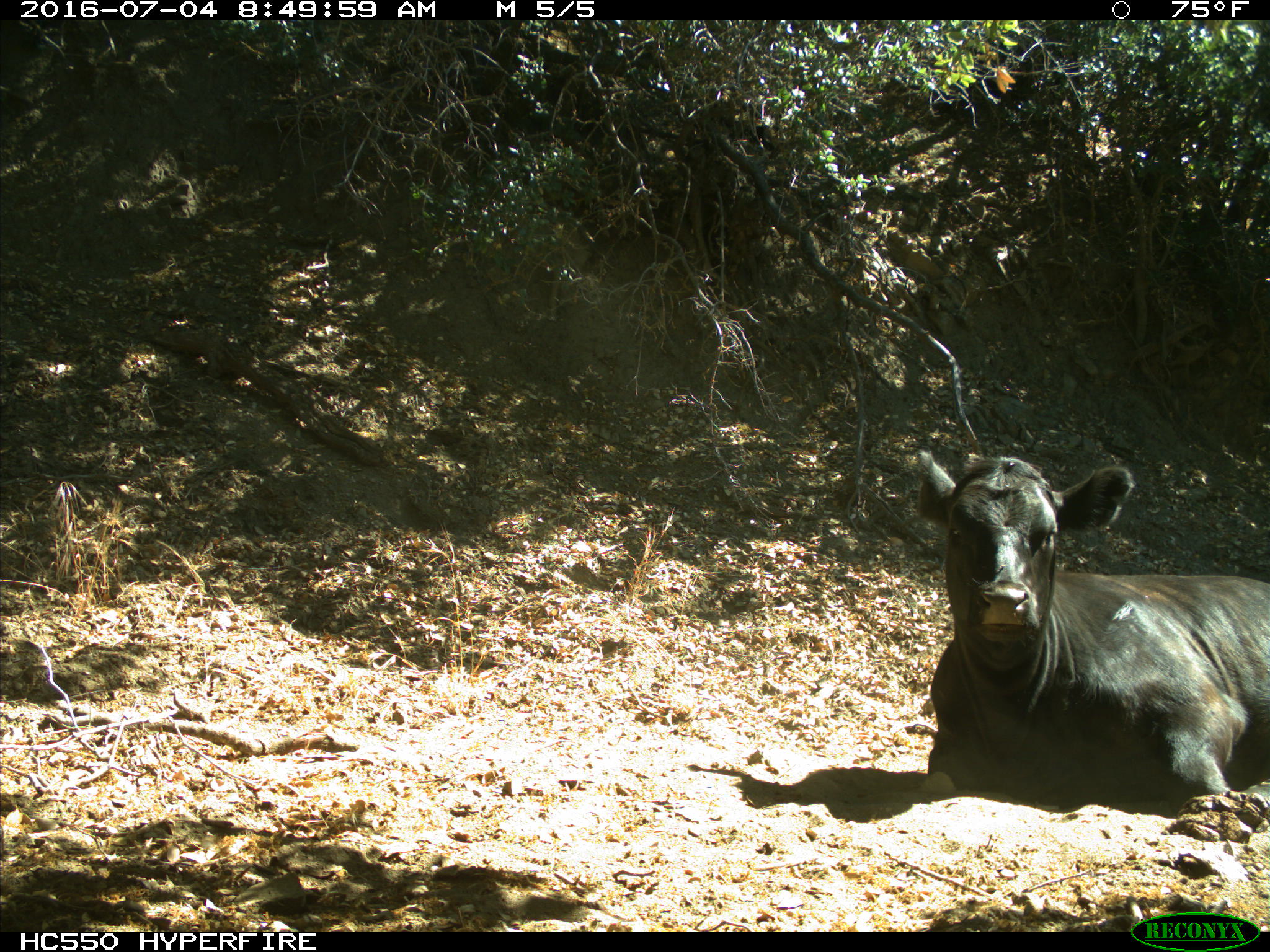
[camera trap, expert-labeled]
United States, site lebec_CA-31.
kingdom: Animalia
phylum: Chordata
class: Mammalia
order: Artiodactyla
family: Bovidae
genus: Bos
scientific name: Bos taurus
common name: domestic cow